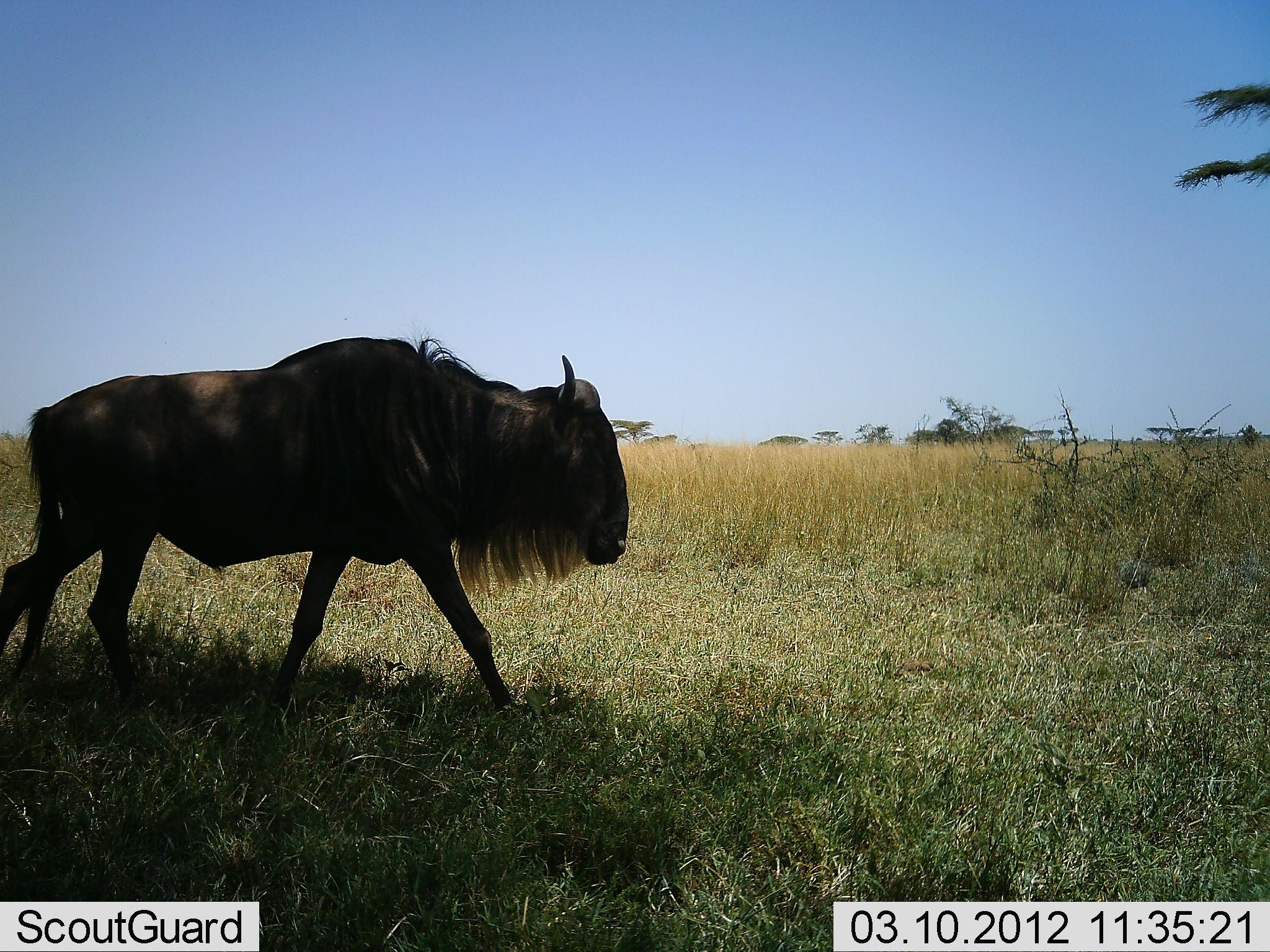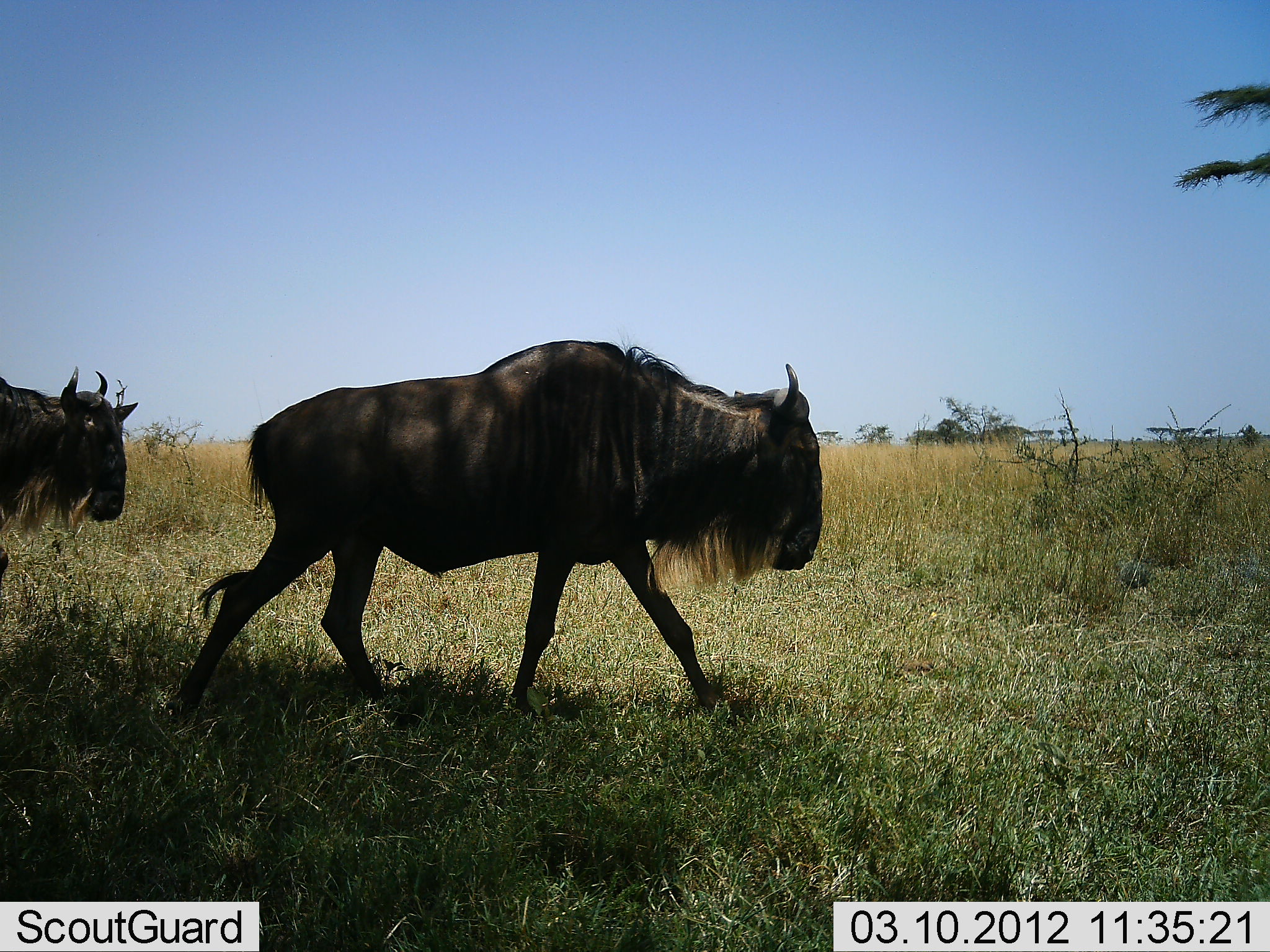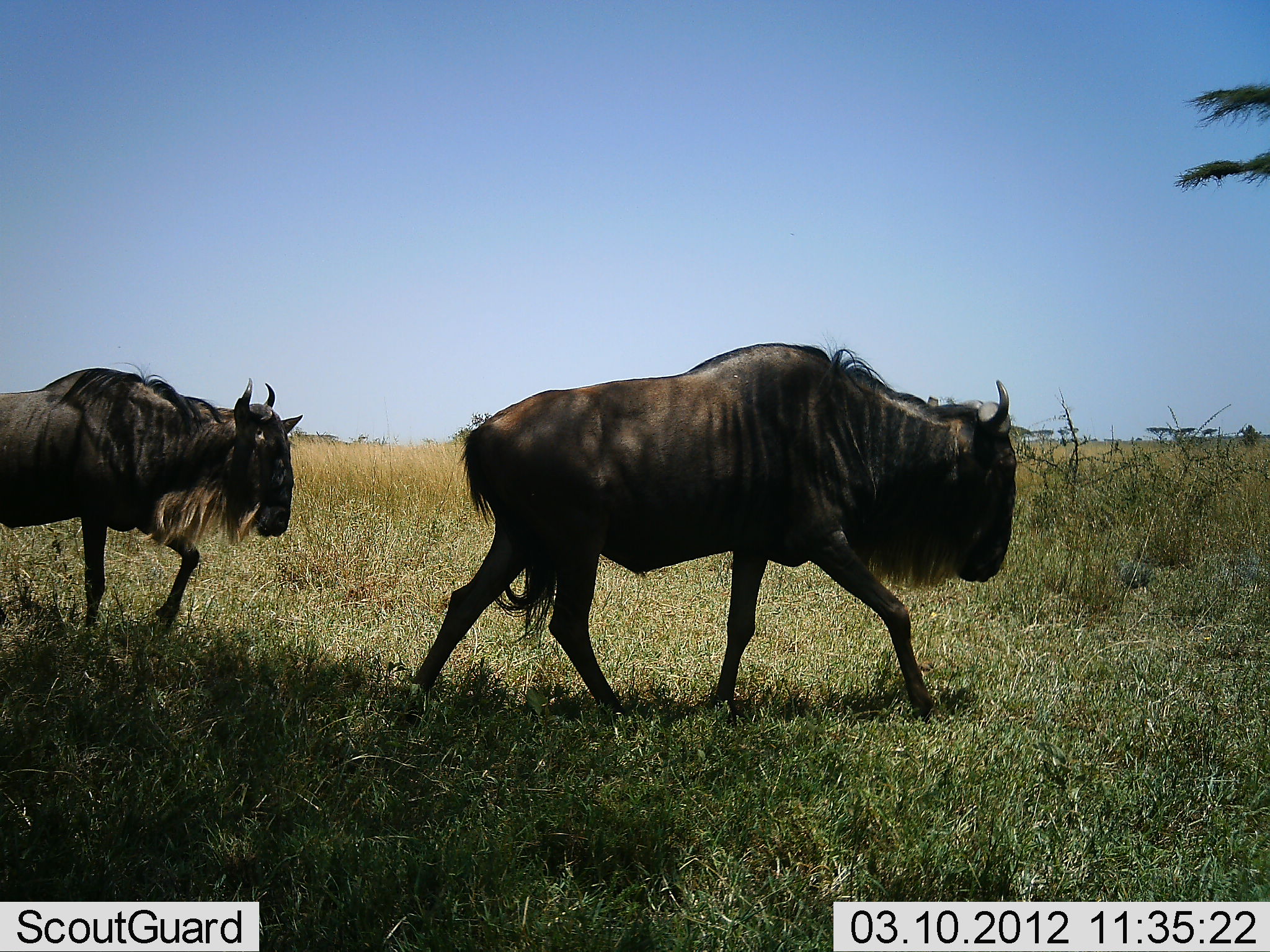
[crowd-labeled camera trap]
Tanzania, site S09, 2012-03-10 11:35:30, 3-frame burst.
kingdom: Animalia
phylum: Chordata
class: Mammalia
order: Artiodactyla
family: Bovidae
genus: Connochaetes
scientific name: Connochaetes taurinus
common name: blue wildebeest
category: wildebeest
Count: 2.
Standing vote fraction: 4%.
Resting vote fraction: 0%.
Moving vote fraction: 96%.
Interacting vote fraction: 0%.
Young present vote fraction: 0%.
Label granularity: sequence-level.